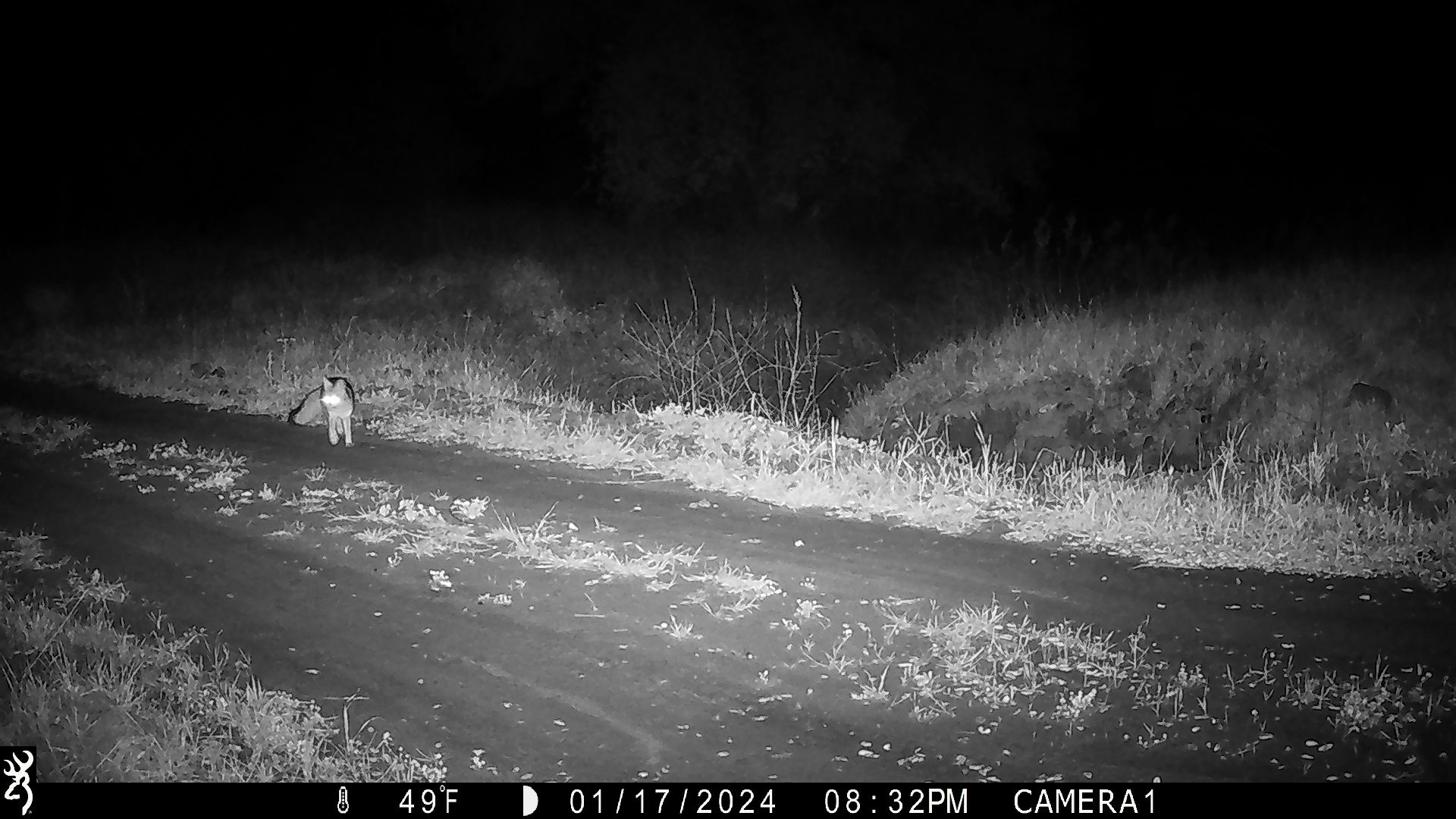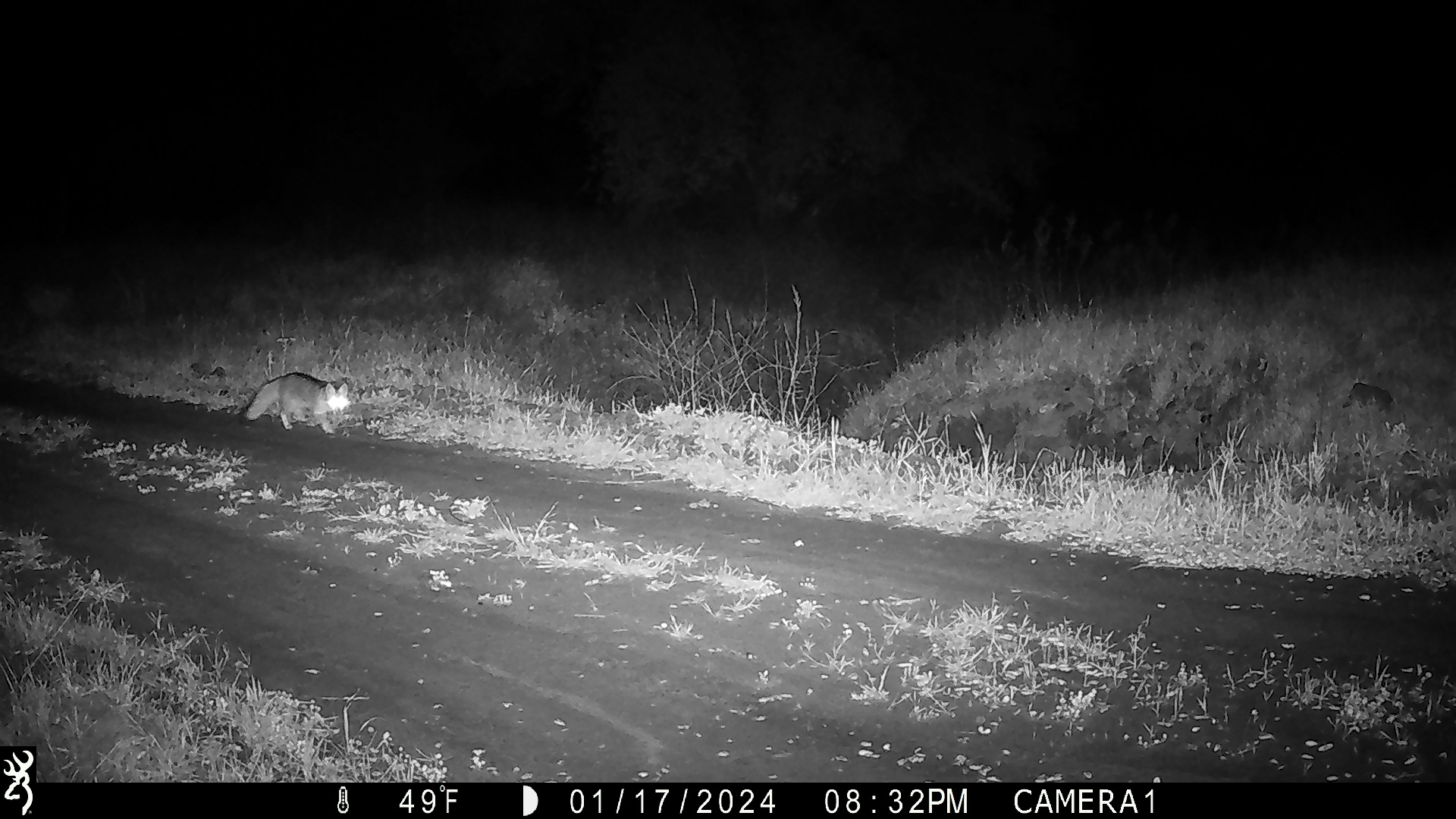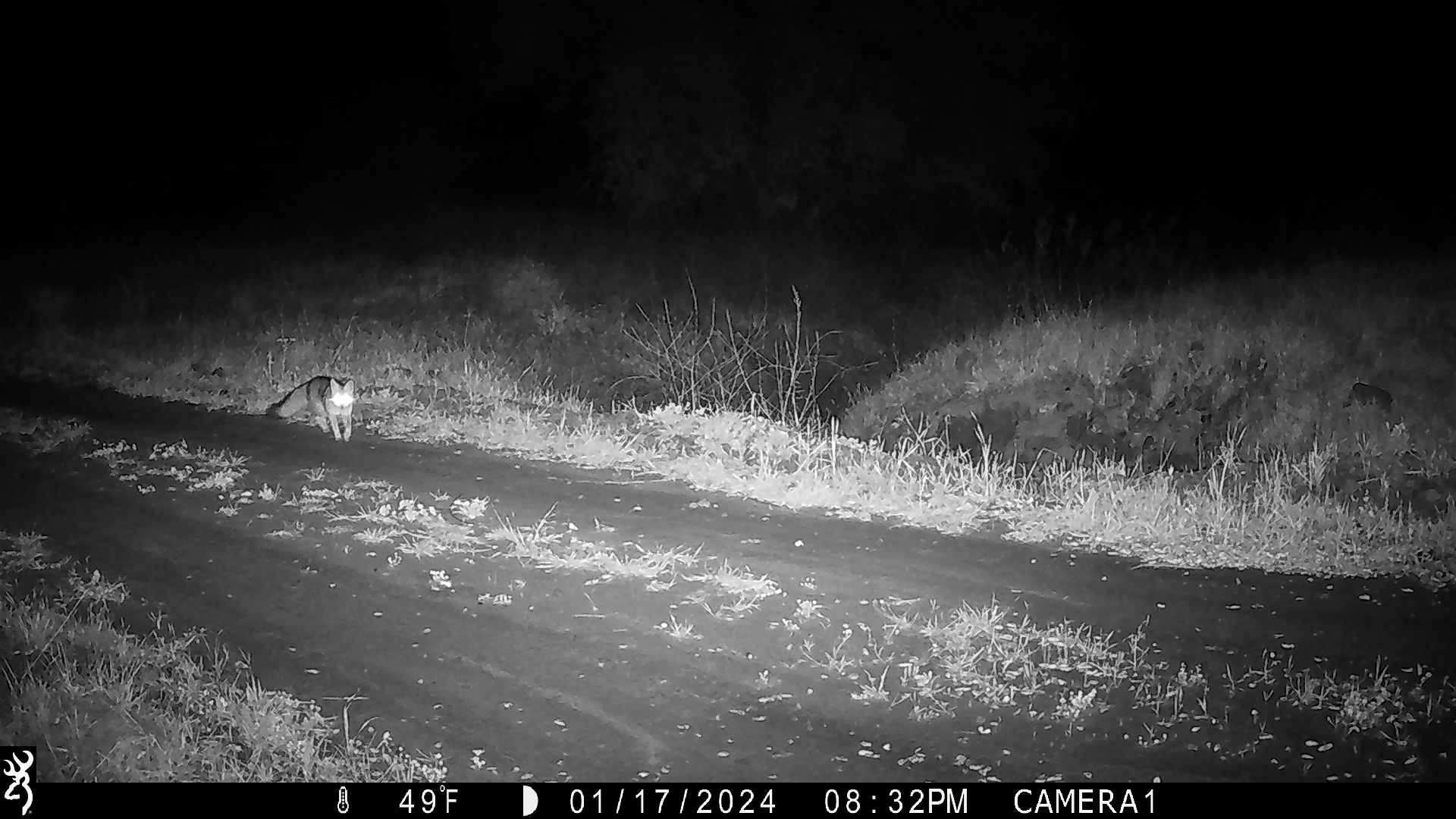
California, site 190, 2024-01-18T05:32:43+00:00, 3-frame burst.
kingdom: Animalia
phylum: Chordata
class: Mammalia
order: Carnivora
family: Canidae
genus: Urocyon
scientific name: Urocyon cinereoargenteus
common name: gray fox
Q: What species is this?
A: Gray fox (Urocyon cinereoargenteus).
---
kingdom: Animalia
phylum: Chordata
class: Mammalia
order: Carnivora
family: Procyonidae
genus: Procyon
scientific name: Procyon lotor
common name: raccoon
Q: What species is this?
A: Raccoon (Procyon lotor).